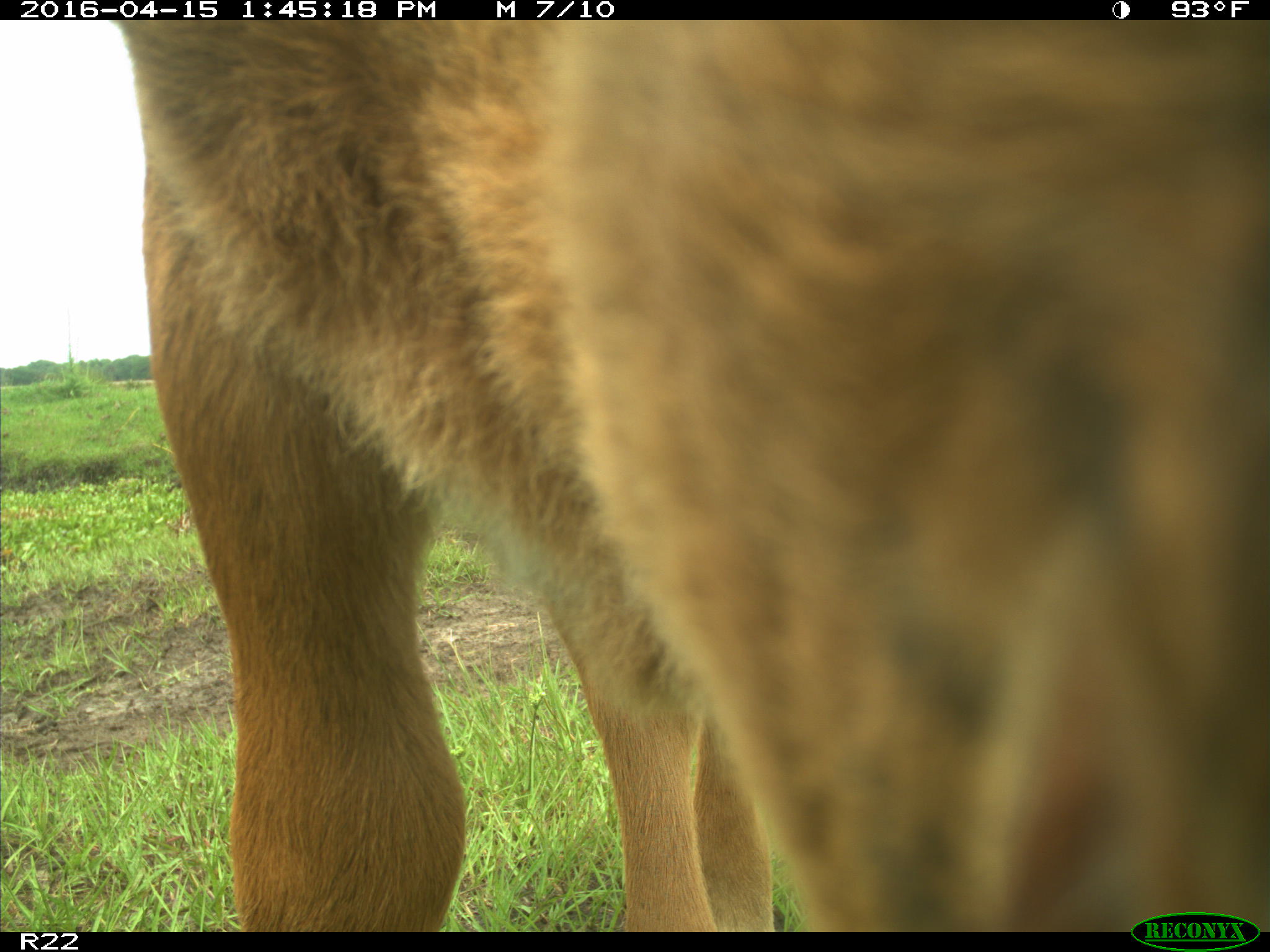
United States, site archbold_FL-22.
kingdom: Animalia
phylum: Chordata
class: Mammalia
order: Artiodactyla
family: Bovidae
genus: Bos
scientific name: Bos taurus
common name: domestic cow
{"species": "Bos taurus (domestic cow)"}